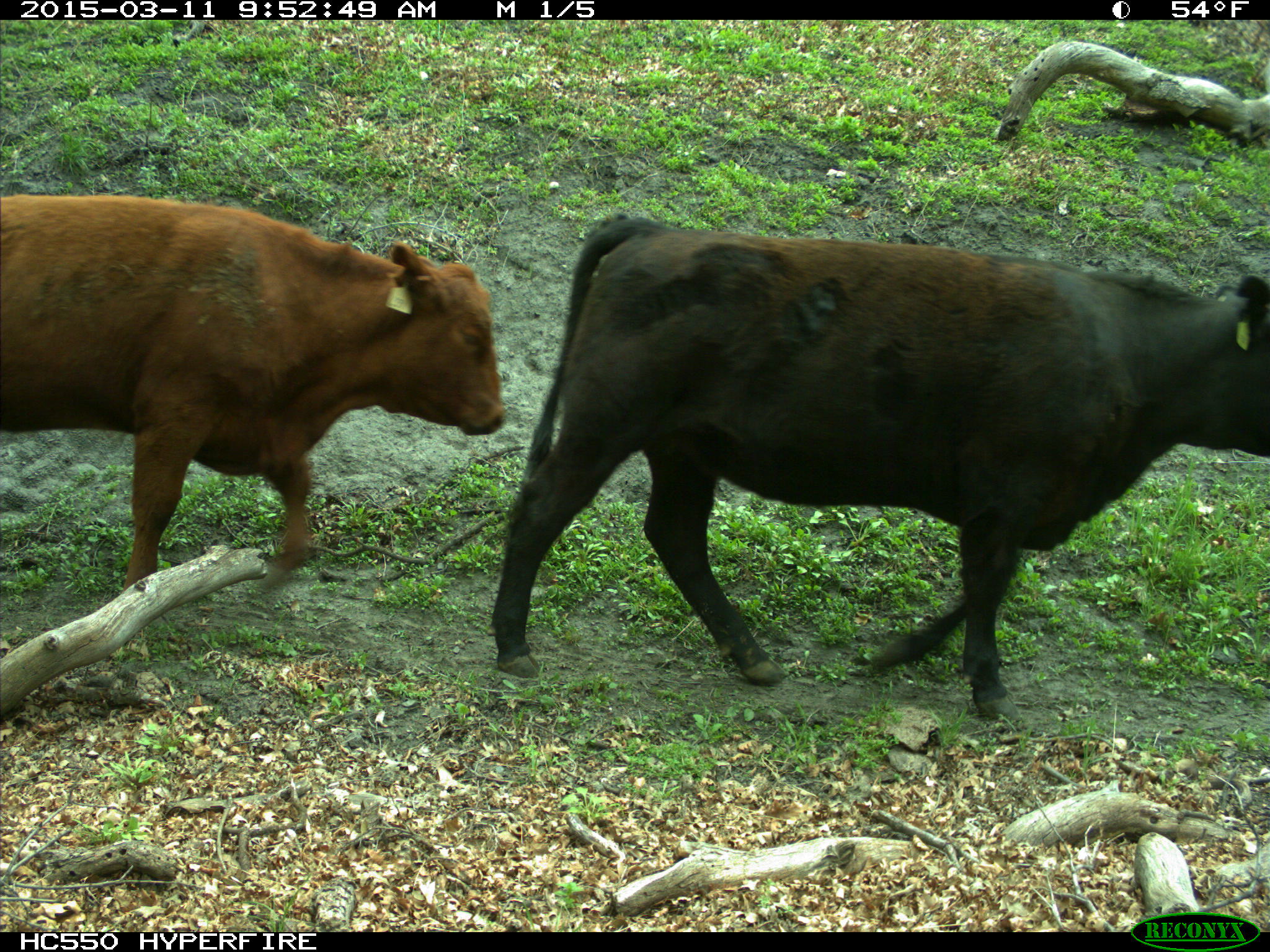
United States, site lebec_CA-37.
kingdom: Animalia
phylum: Chordata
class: Mammalia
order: Artiodactyla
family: Bovidae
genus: Bos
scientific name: Bos taurus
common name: domestic cow